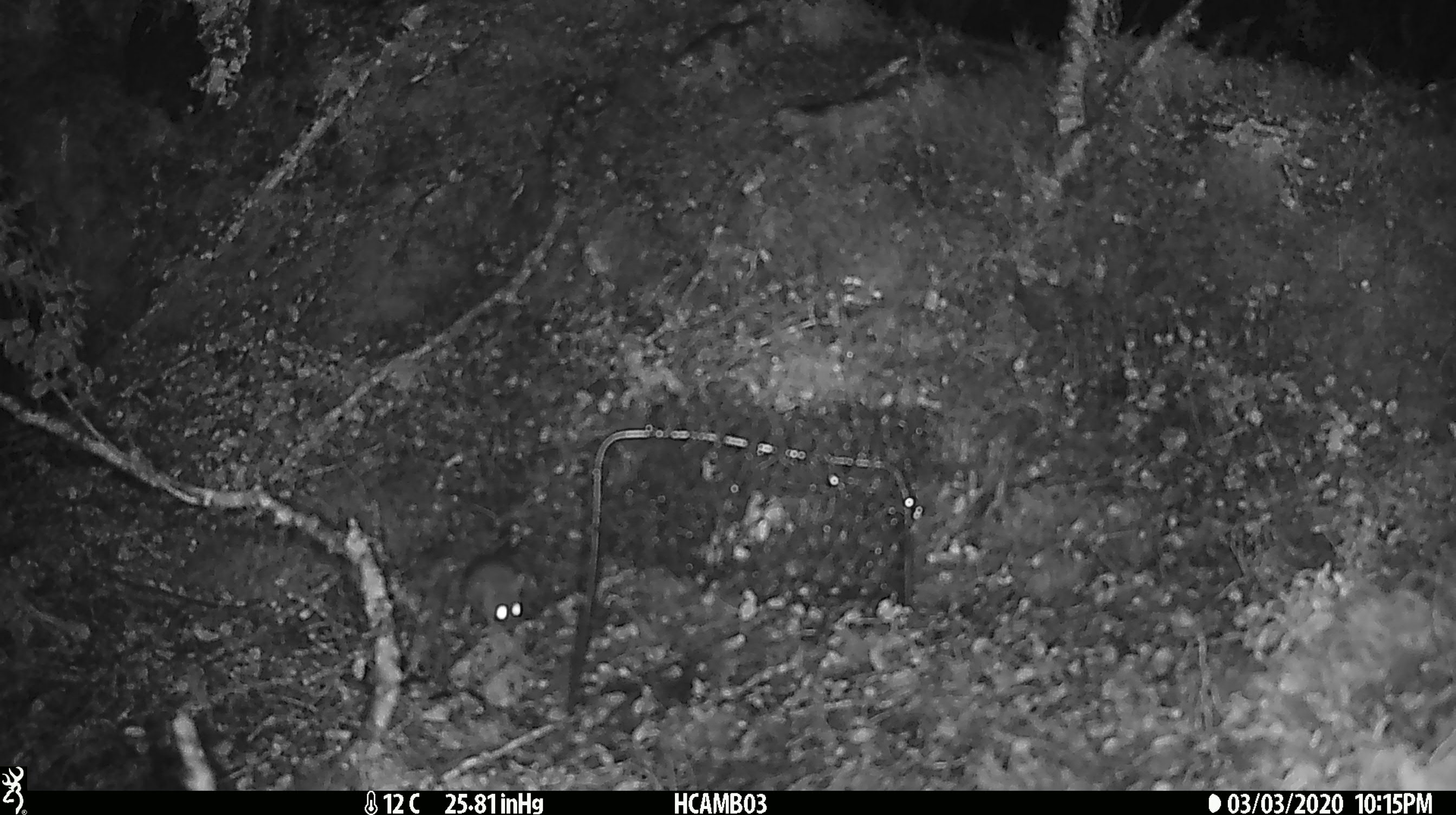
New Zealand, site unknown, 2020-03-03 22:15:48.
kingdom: Animalia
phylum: Chordata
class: Mammalia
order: Rodentia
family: Muridae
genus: Mus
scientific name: Mus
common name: mouse